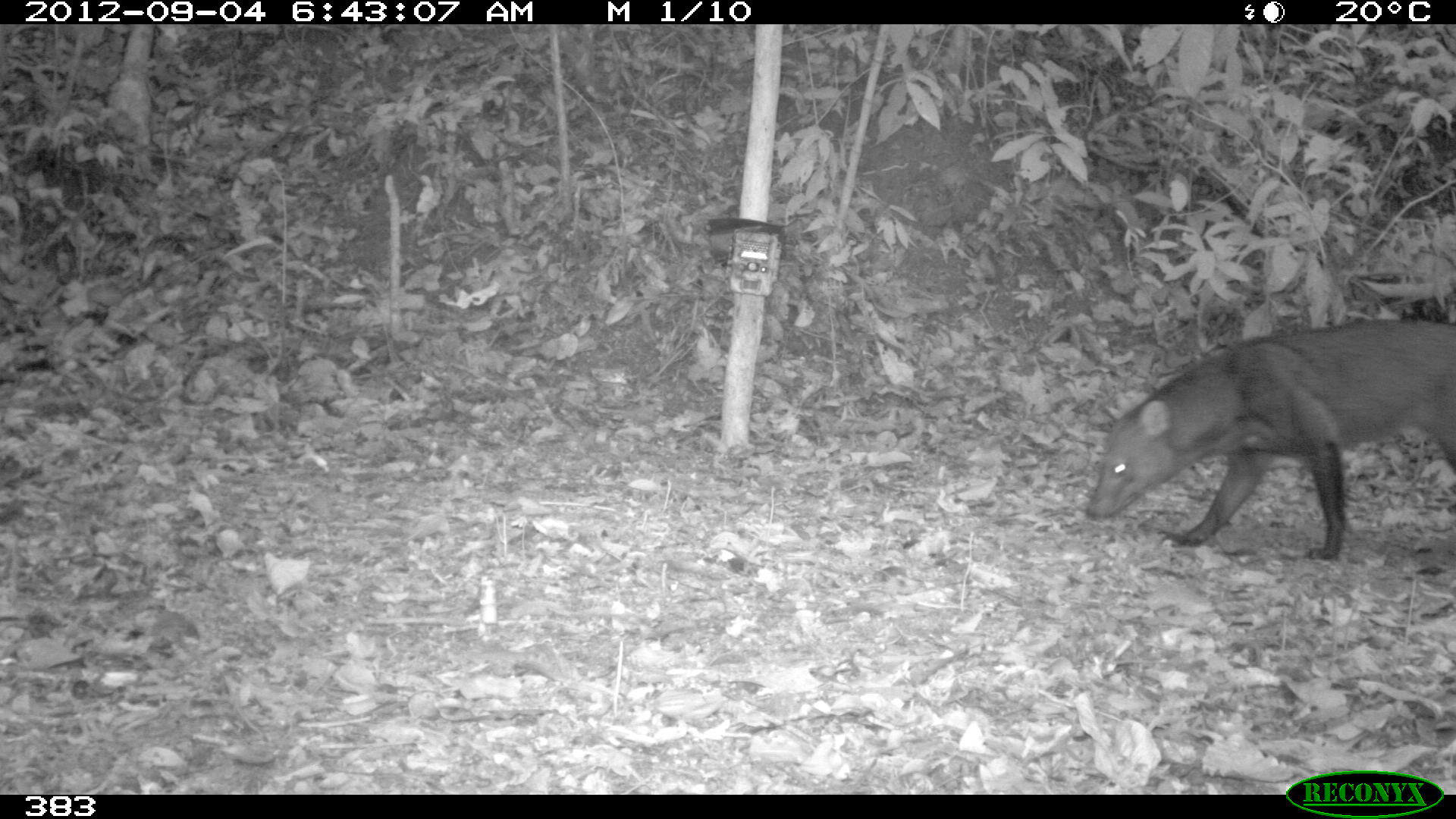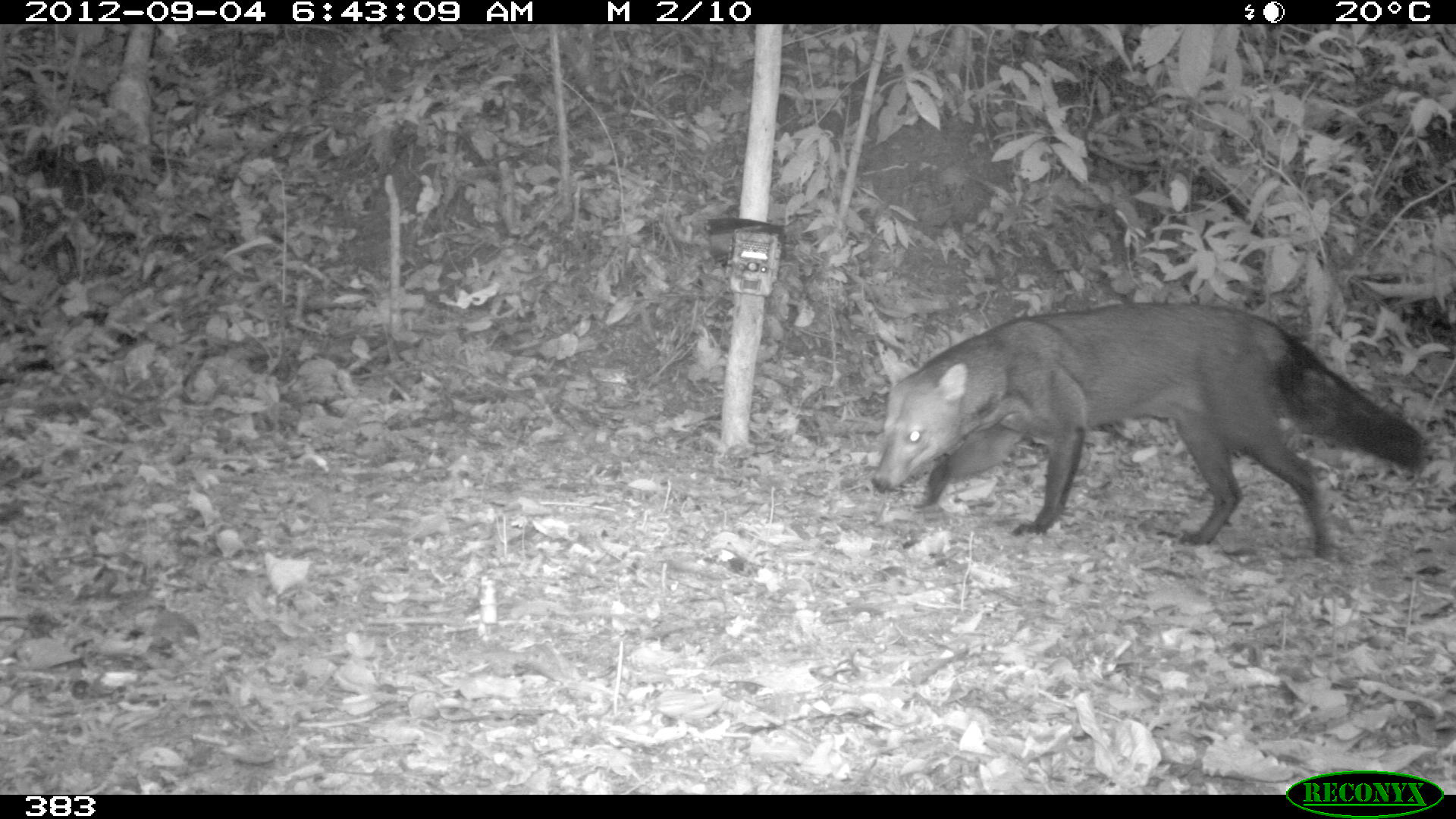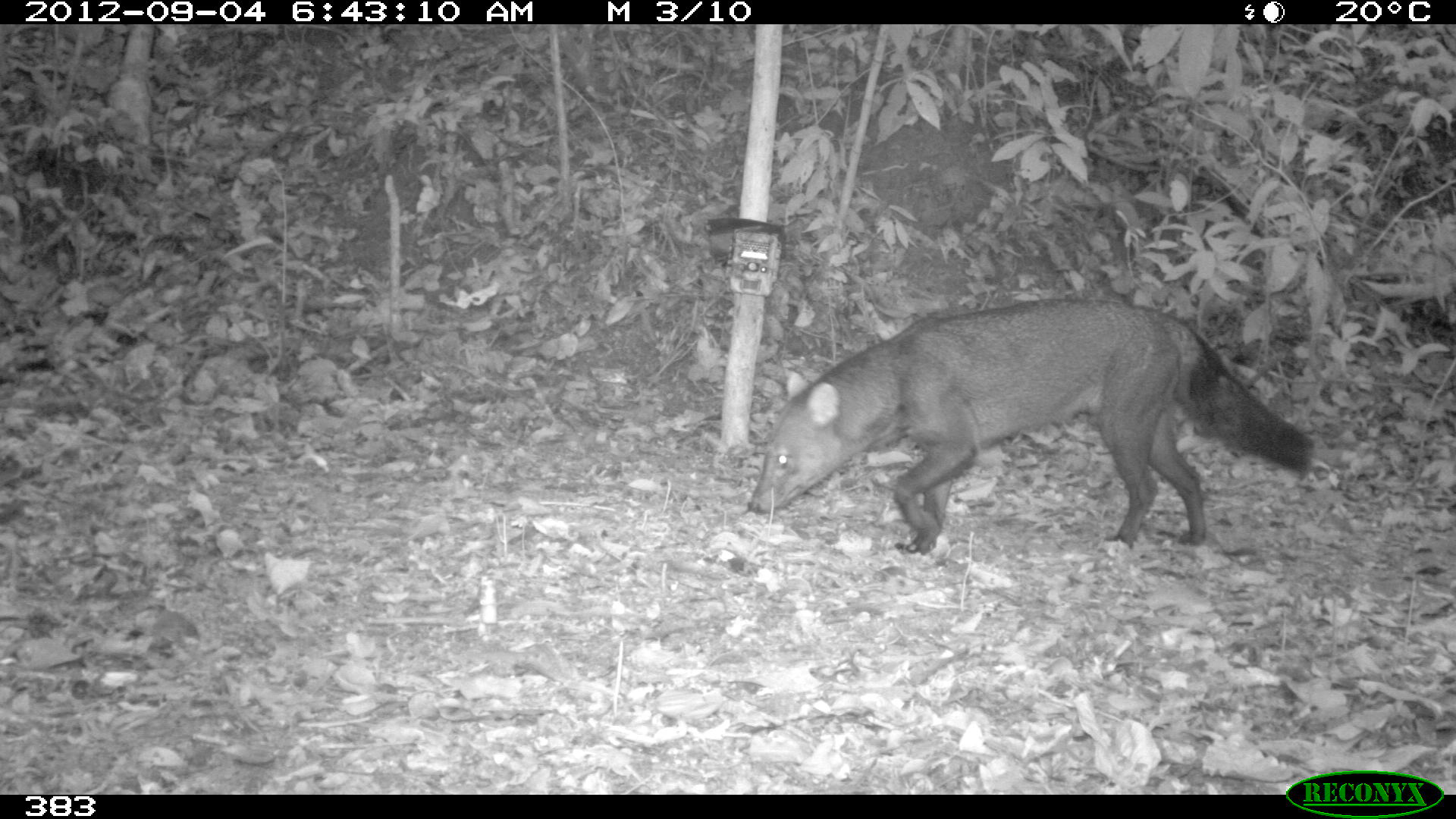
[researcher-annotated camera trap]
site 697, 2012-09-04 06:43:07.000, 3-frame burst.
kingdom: Animalia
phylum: Chordata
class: Mammalia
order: Carnivora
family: Canidae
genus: Atelocynus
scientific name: Atelocynus microtis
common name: short-eared dog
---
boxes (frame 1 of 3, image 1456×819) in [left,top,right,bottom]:
atelocynus microtis: [1085,316,1456,558]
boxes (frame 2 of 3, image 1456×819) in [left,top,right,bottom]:
atelocynus microtis: [870,299,1431,557]